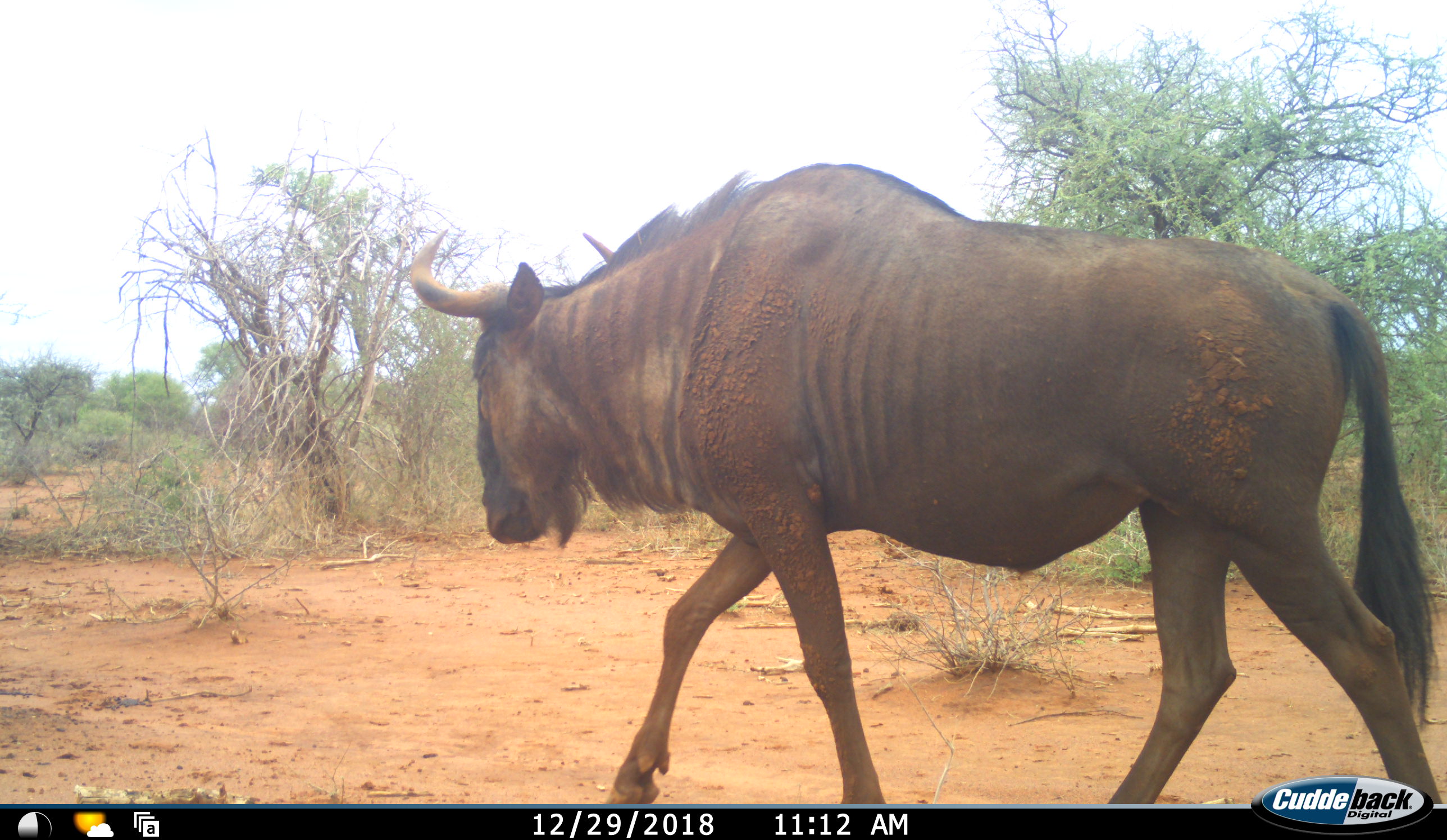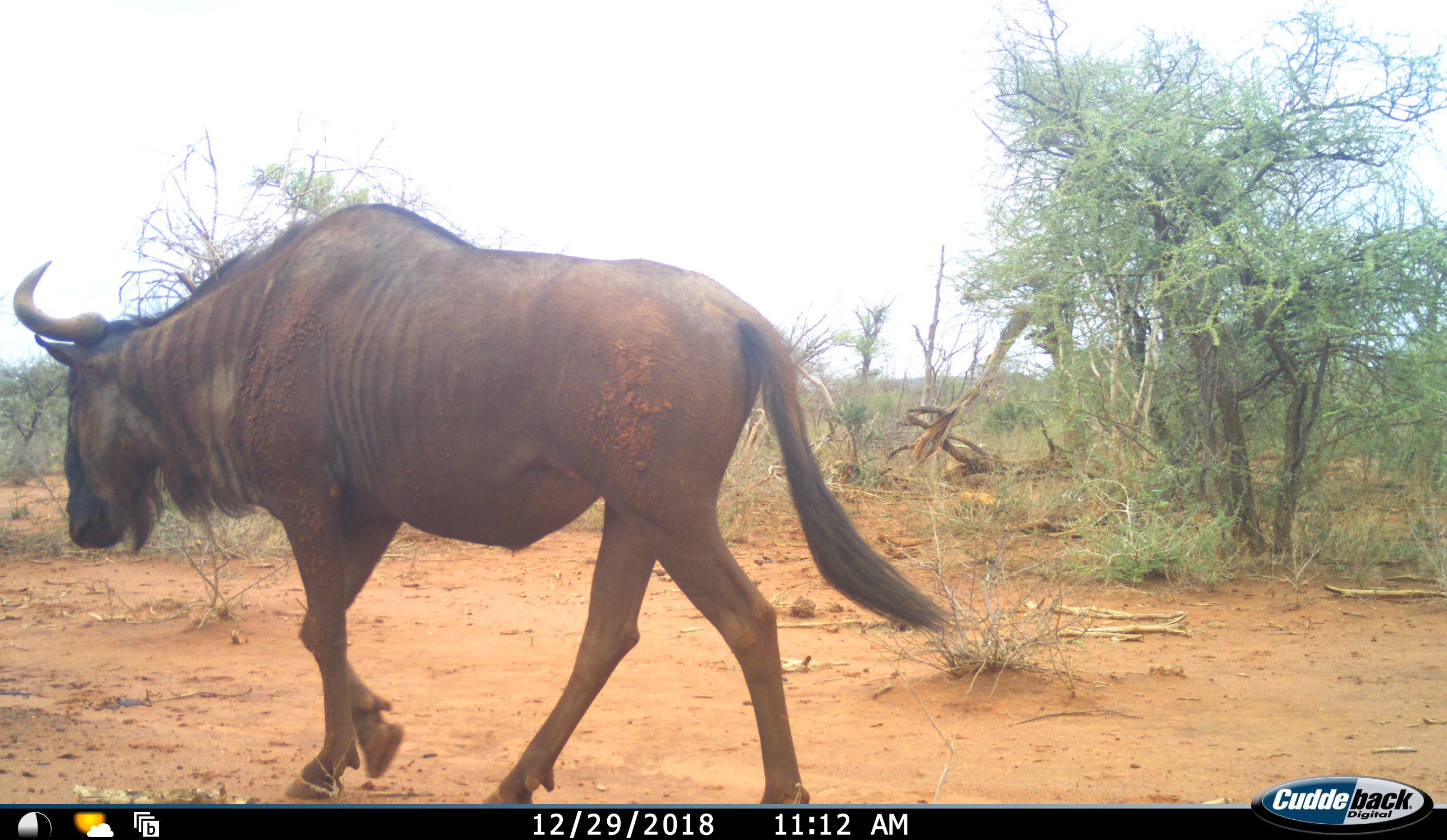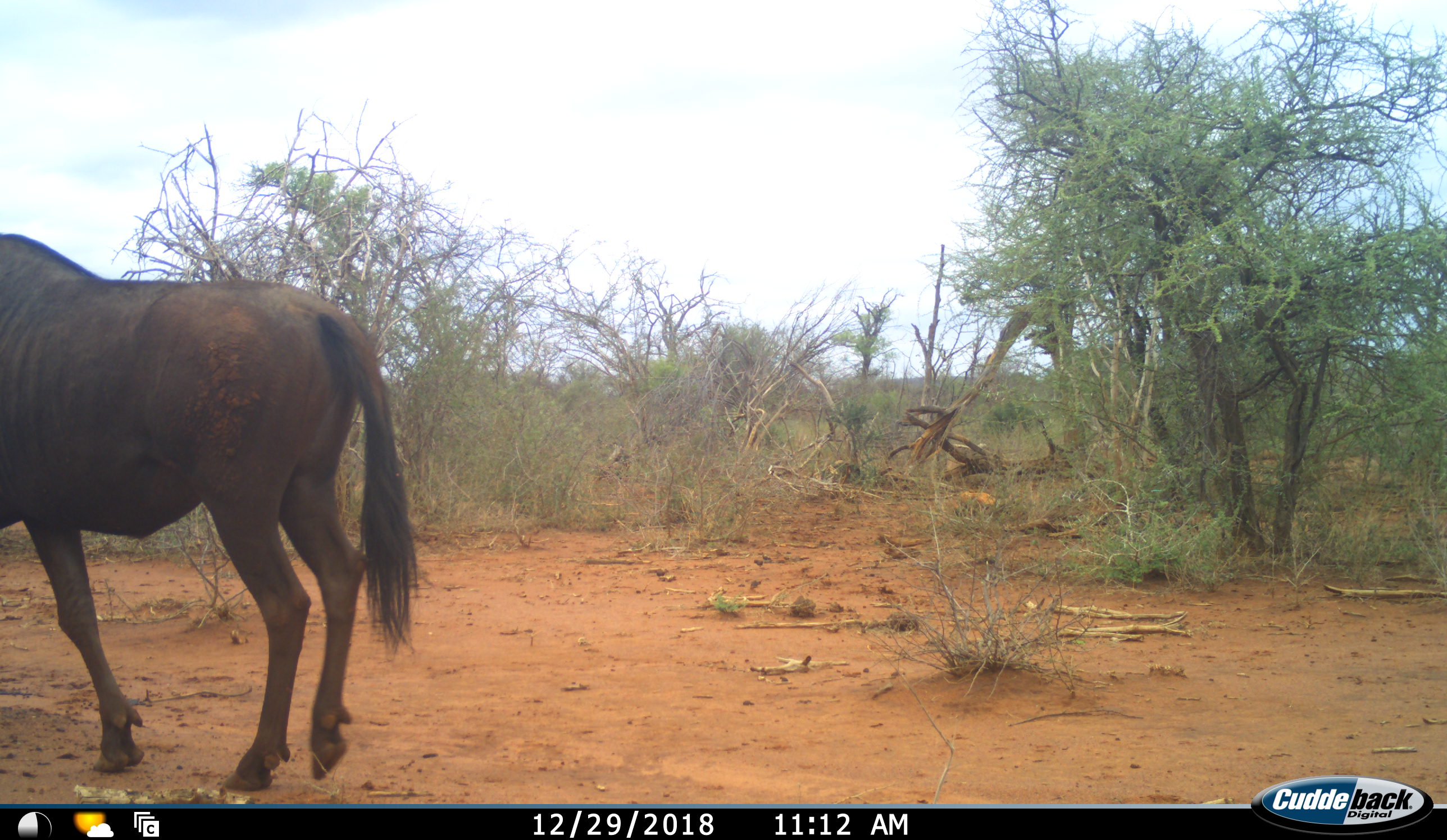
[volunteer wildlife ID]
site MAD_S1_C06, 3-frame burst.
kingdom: Animalia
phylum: Chordata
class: Mammalia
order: Artiodactyla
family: Bovidae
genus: Connochaetes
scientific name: Connochaetes taurinus taurinus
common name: blue wildebeest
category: wildebeestblue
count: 1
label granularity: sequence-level